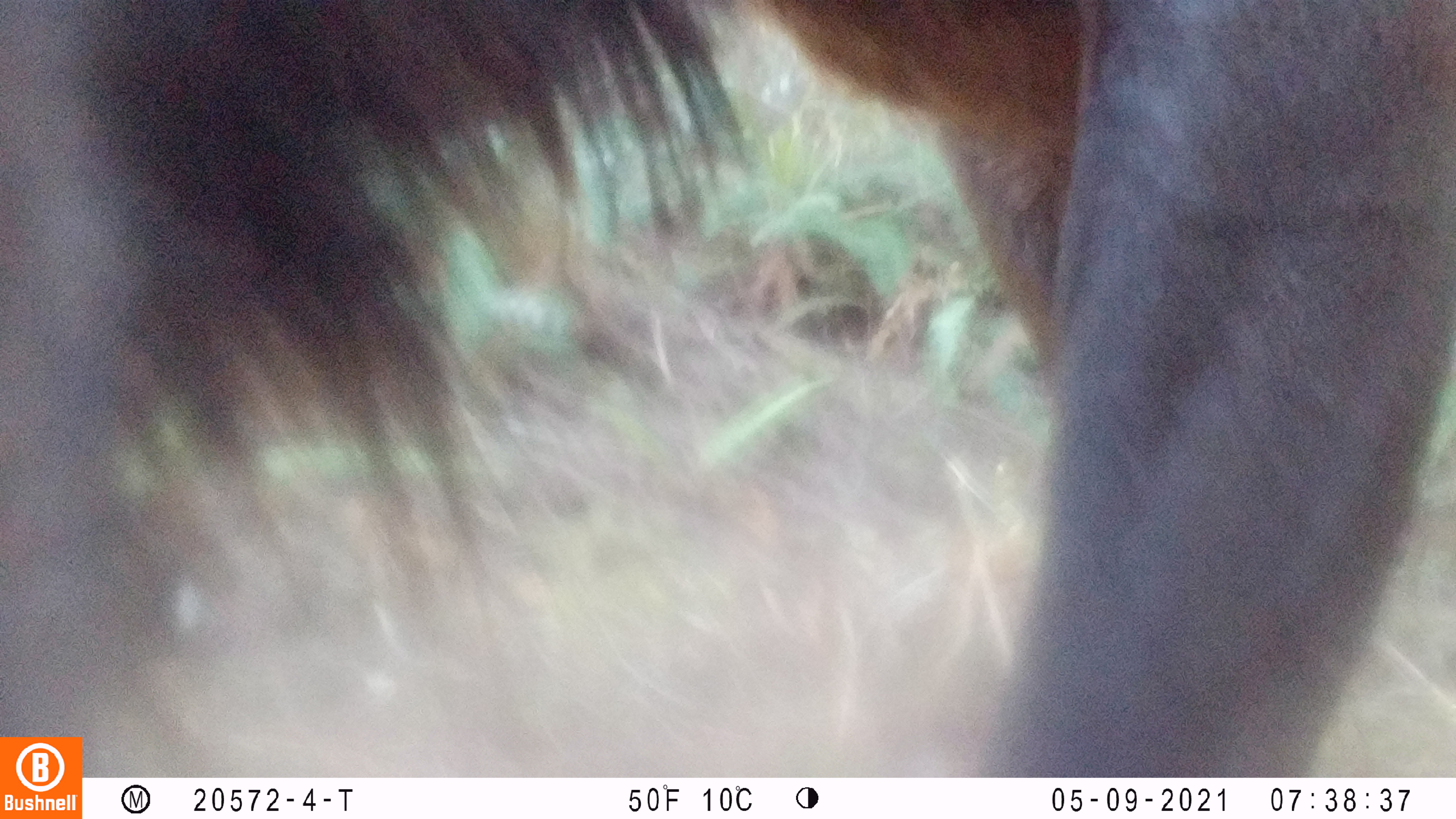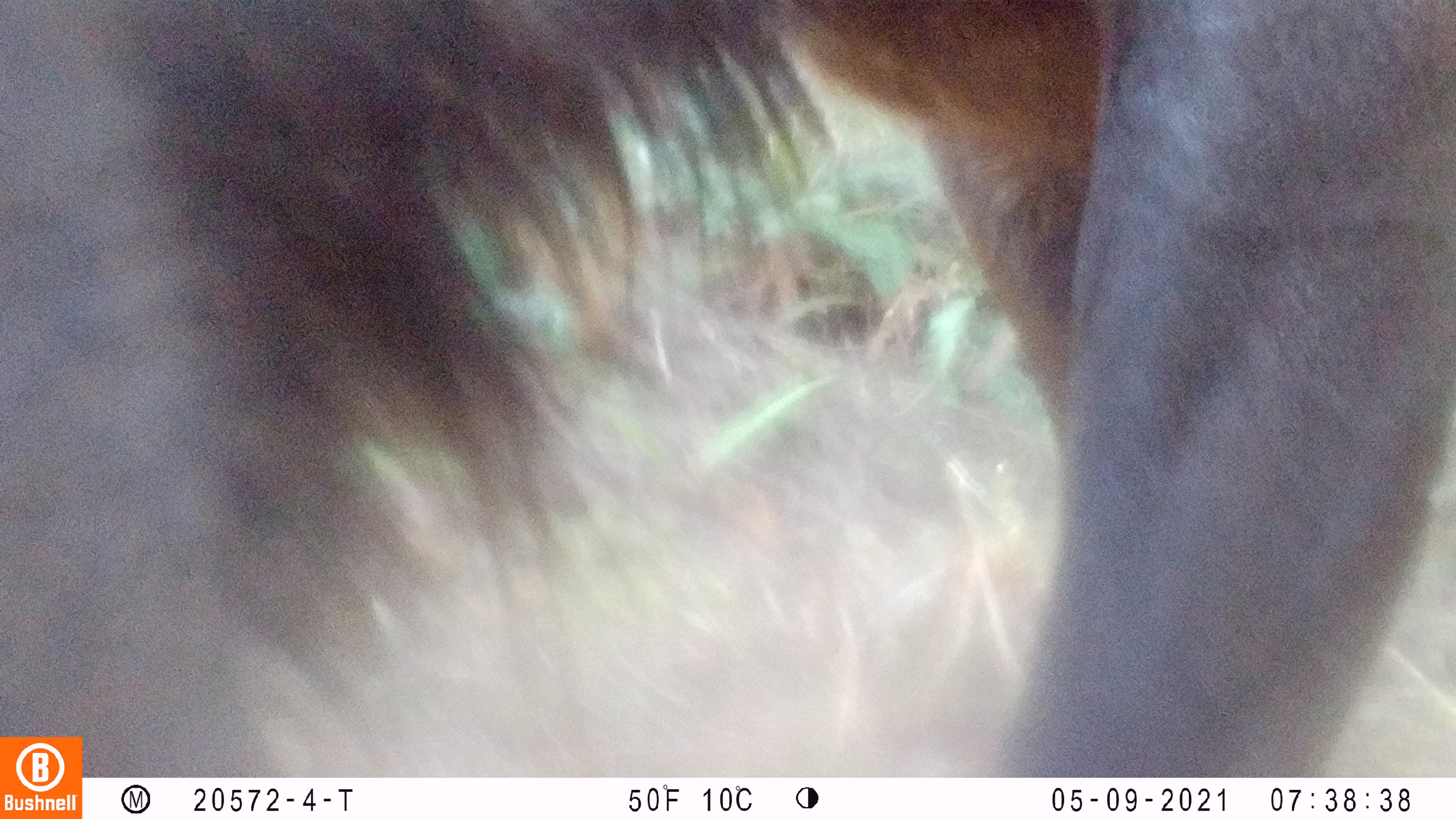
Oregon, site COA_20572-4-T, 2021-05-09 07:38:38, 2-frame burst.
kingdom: Animalia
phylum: Chordata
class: Mammalia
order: Artiodactyla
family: Cervidae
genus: Cervus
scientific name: Cervus canadensis roosevelti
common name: roosevelt elk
Roosevelt elk (Cervus canadensis roosevelti).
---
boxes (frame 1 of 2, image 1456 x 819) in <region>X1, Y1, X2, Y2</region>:
roosevelt elk: <region>1, 1, 1450, 731</region>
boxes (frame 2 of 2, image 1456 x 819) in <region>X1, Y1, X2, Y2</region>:
roosevelt elk: <region>4, 2, 1450, 730</region>